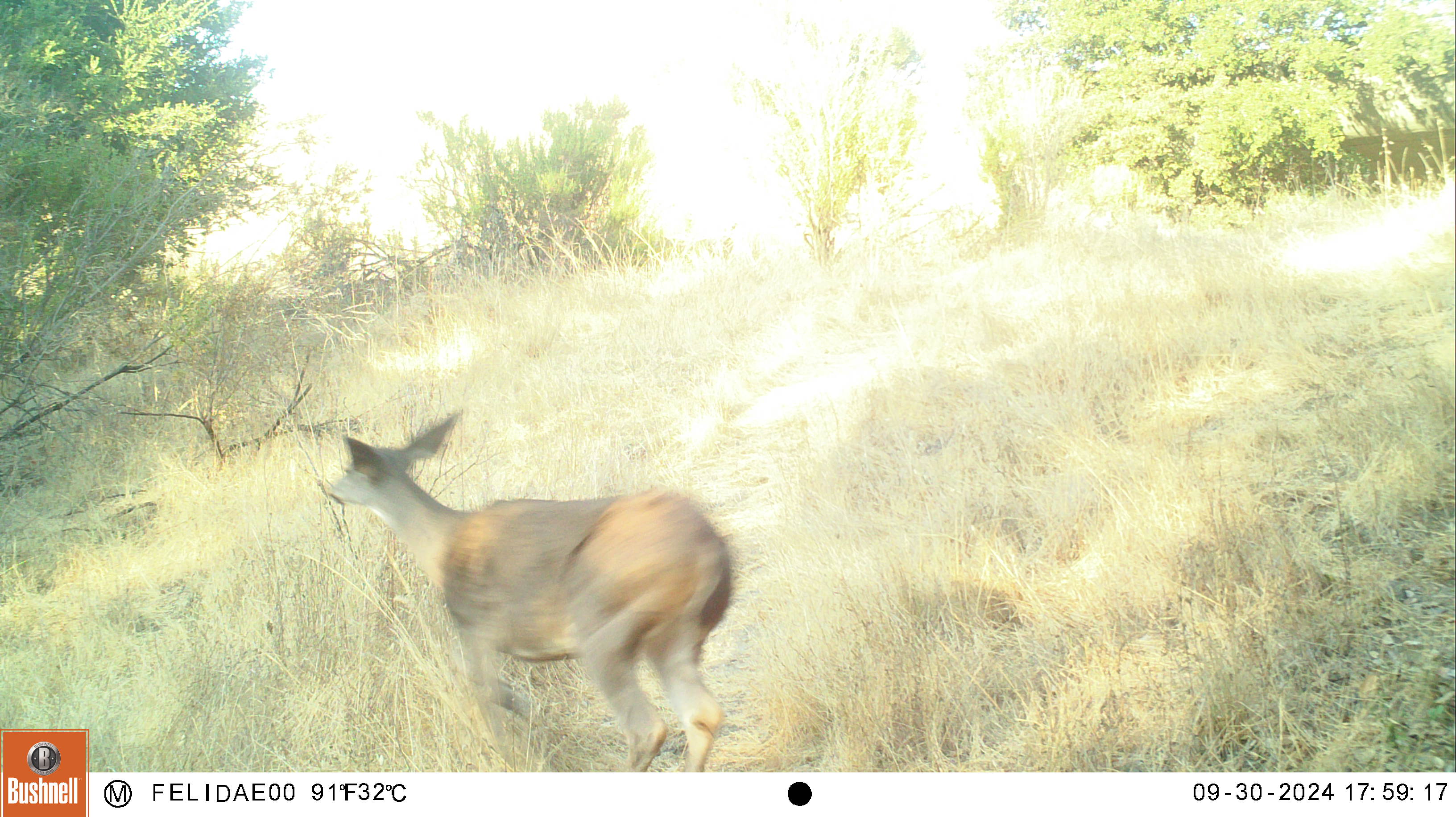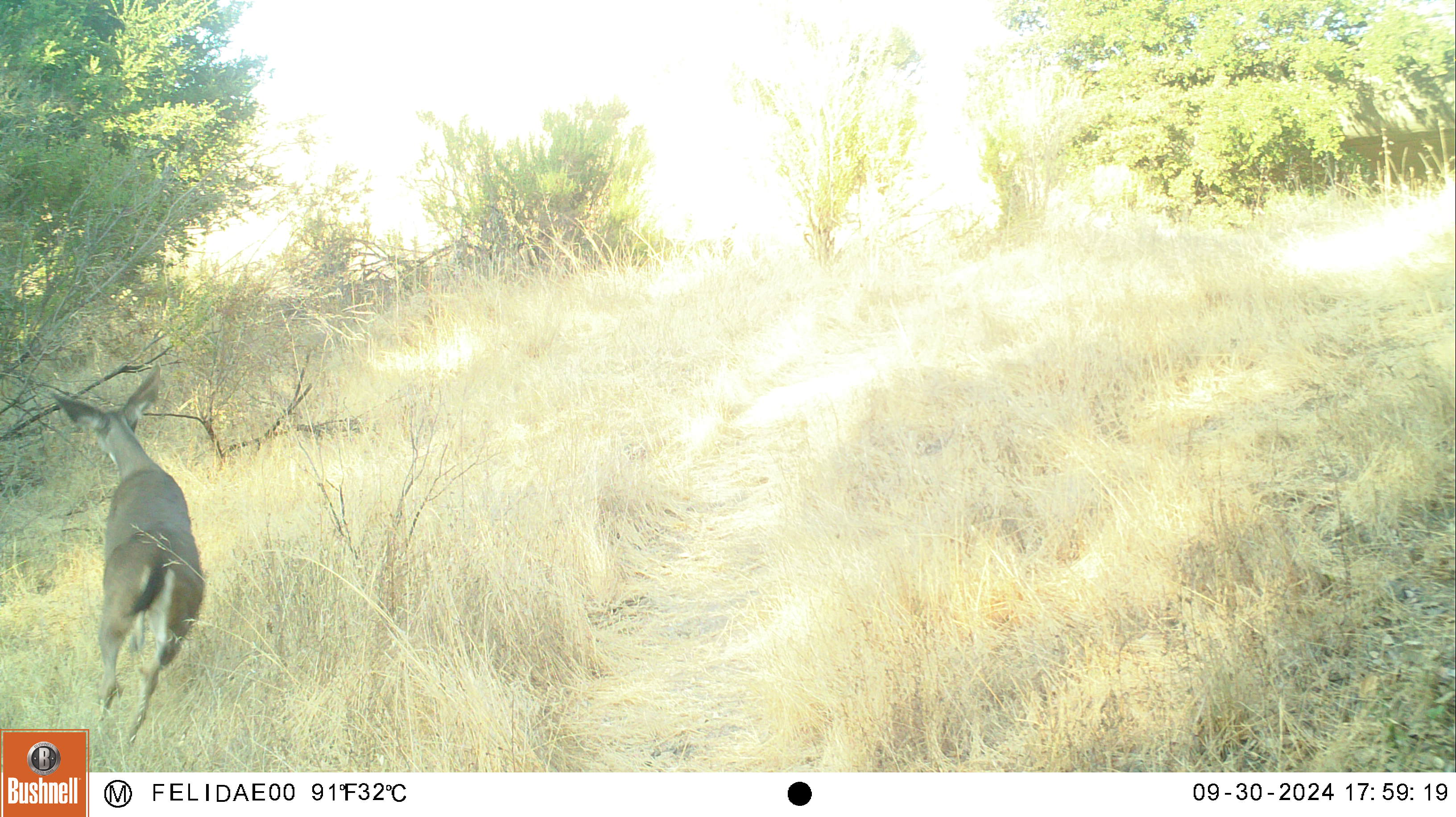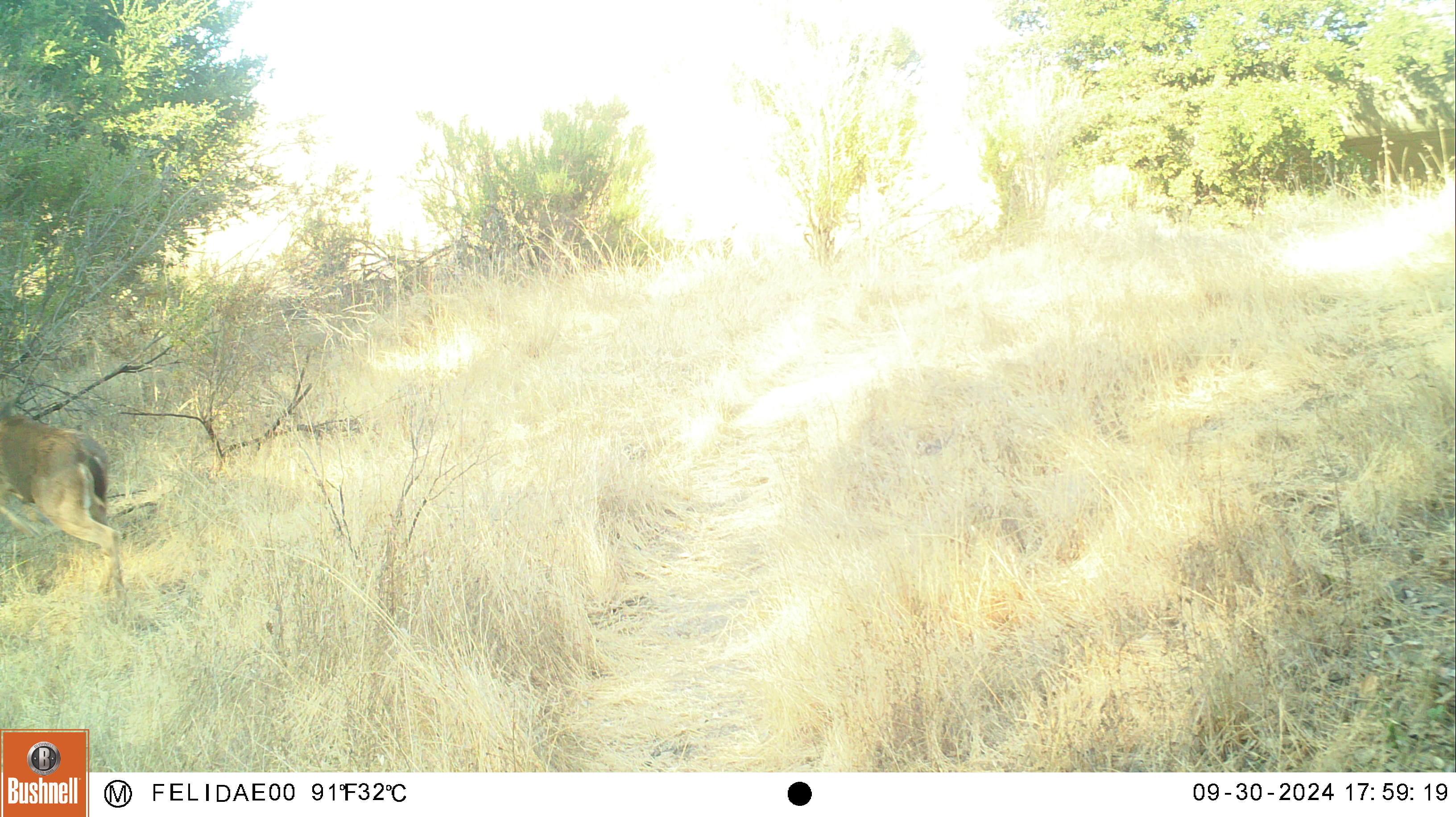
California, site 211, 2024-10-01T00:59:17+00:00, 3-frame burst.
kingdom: Animalia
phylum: Chordata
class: Mammalia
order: Artiodactyla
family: Cervidae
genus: Odocoileus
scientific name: Odocoileus hemionus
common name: mule deer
Mule deer (Odocoileus hemionus).